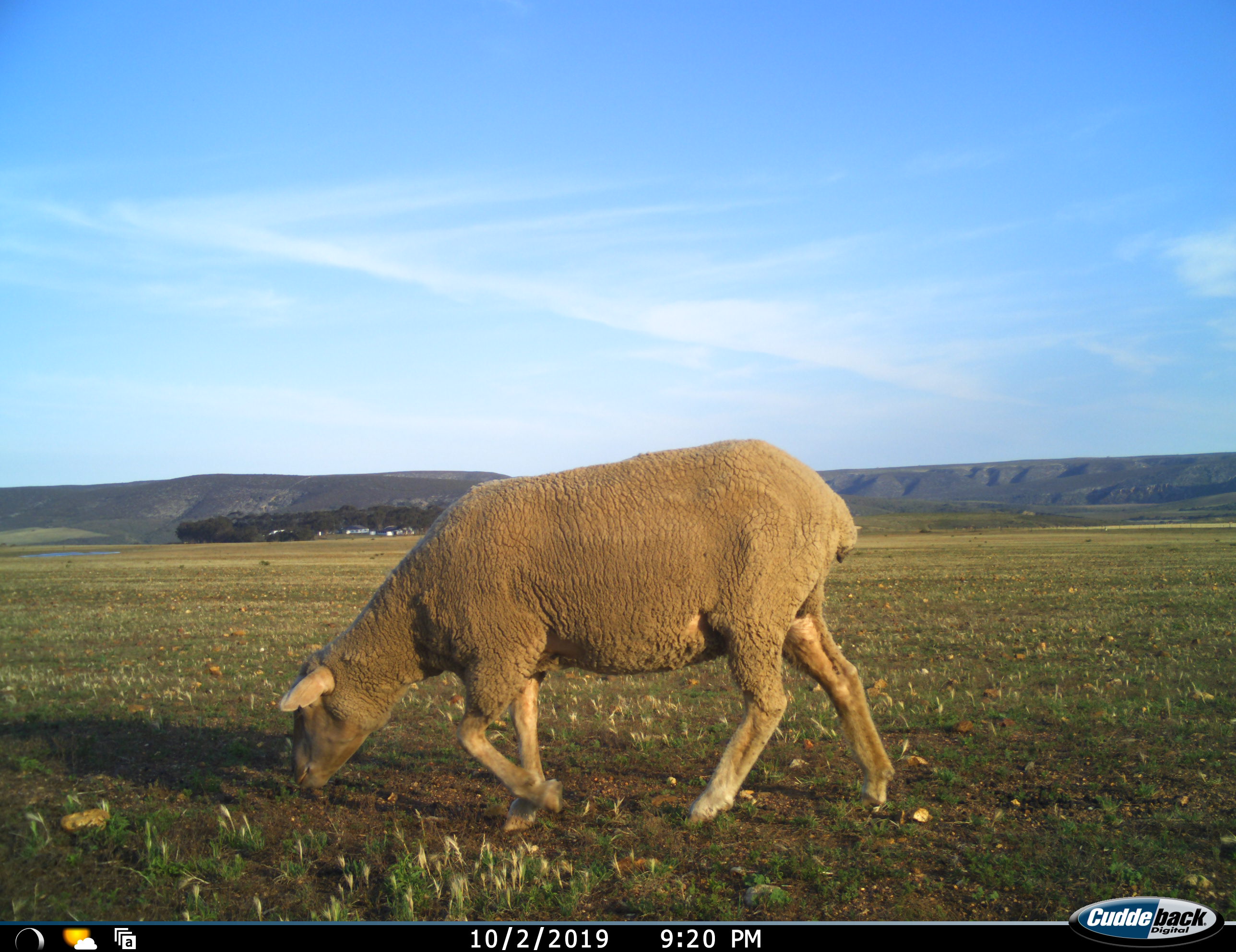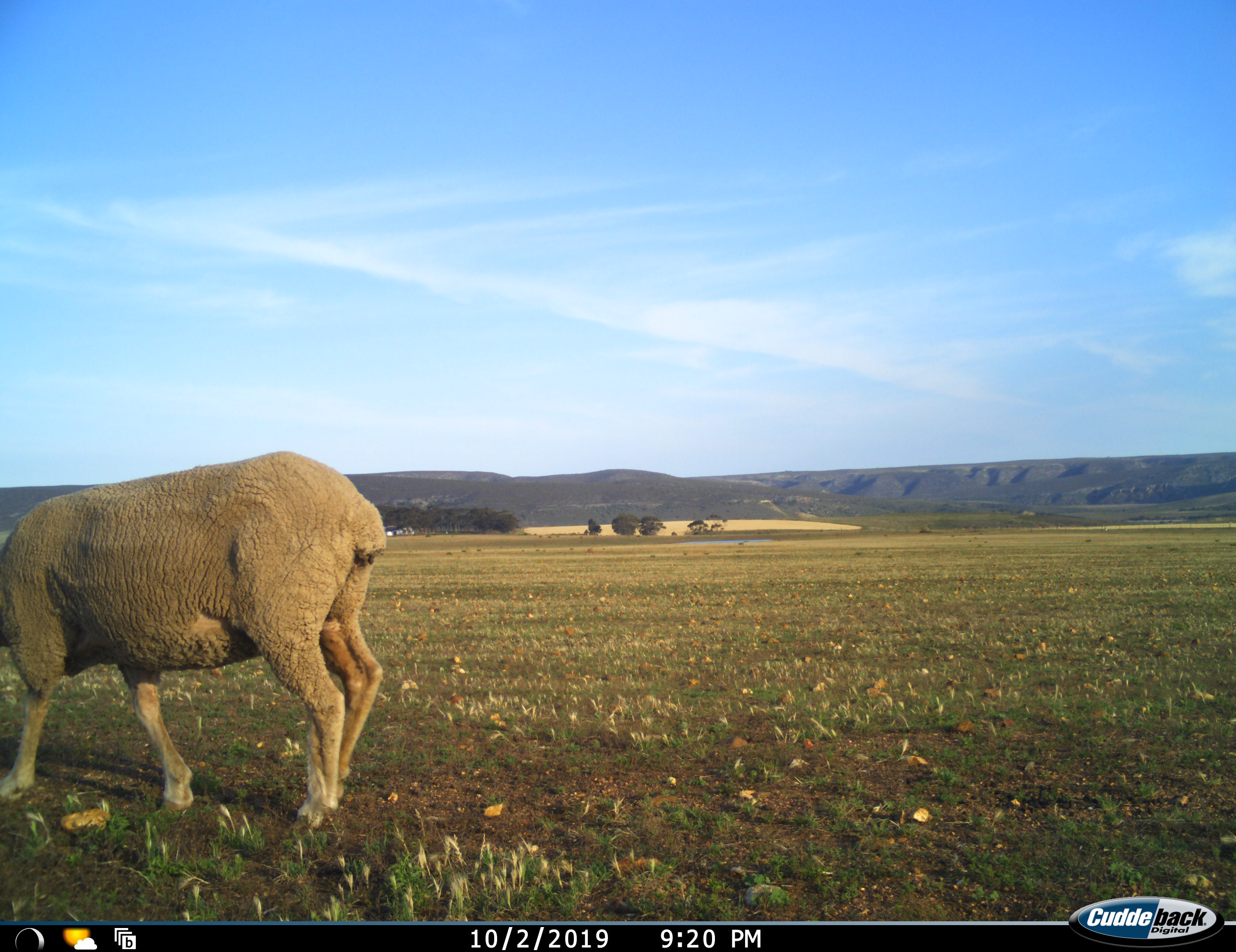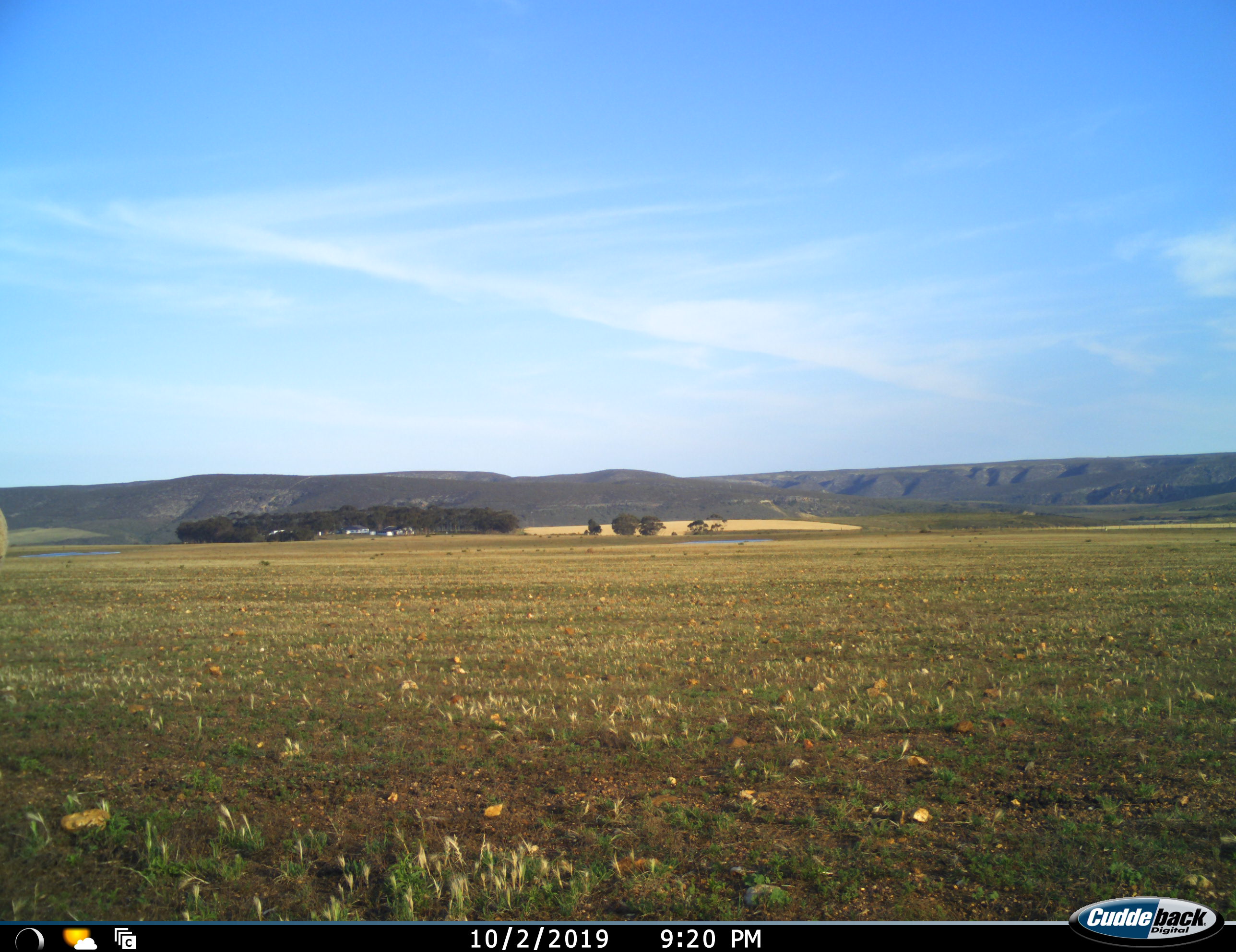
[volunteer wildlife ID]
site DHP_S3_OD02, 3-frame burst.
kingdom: Animalia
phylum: Chordata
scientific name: Vertebrata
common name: domestic animal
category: domesticanimal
Domesticanimal (domestic animal) (Vertebrata), count 1. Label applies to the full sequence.